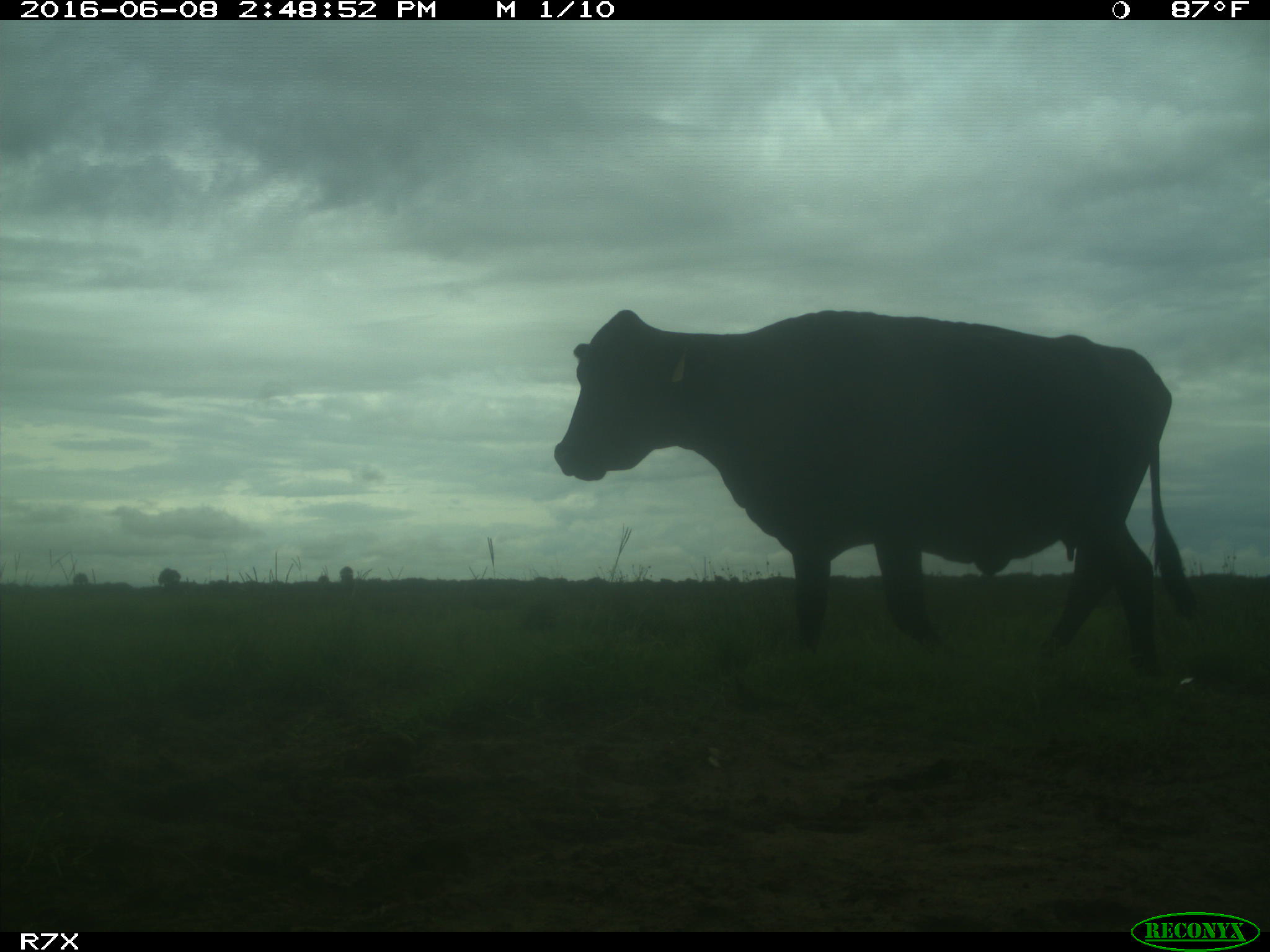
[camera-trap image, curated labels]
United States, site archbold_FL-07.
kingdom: Animalia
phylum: Chordata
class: Mammalia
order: Artiodactyla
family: Bovidae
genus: Bos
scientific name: Bos taurus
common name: domestic cow